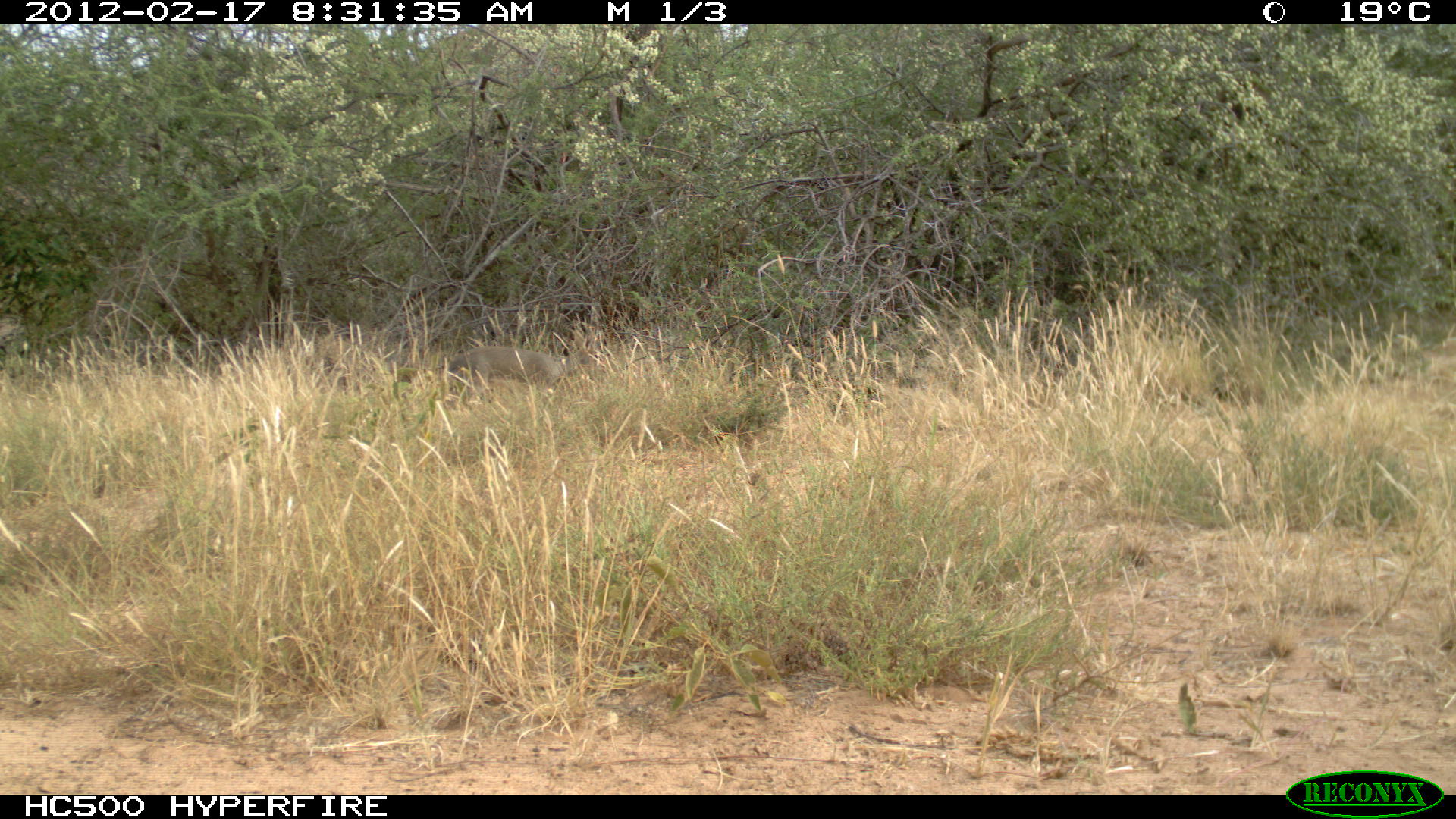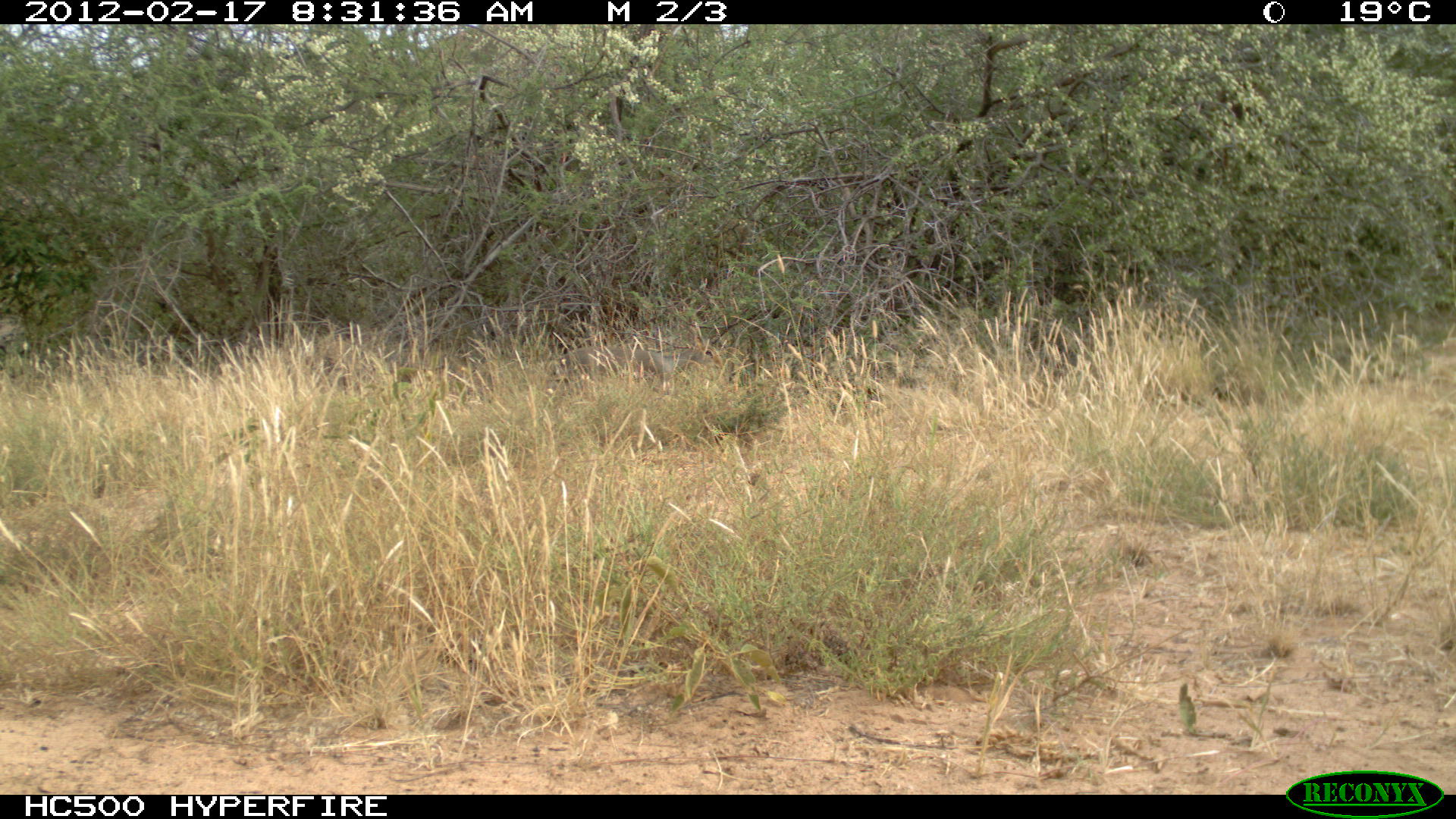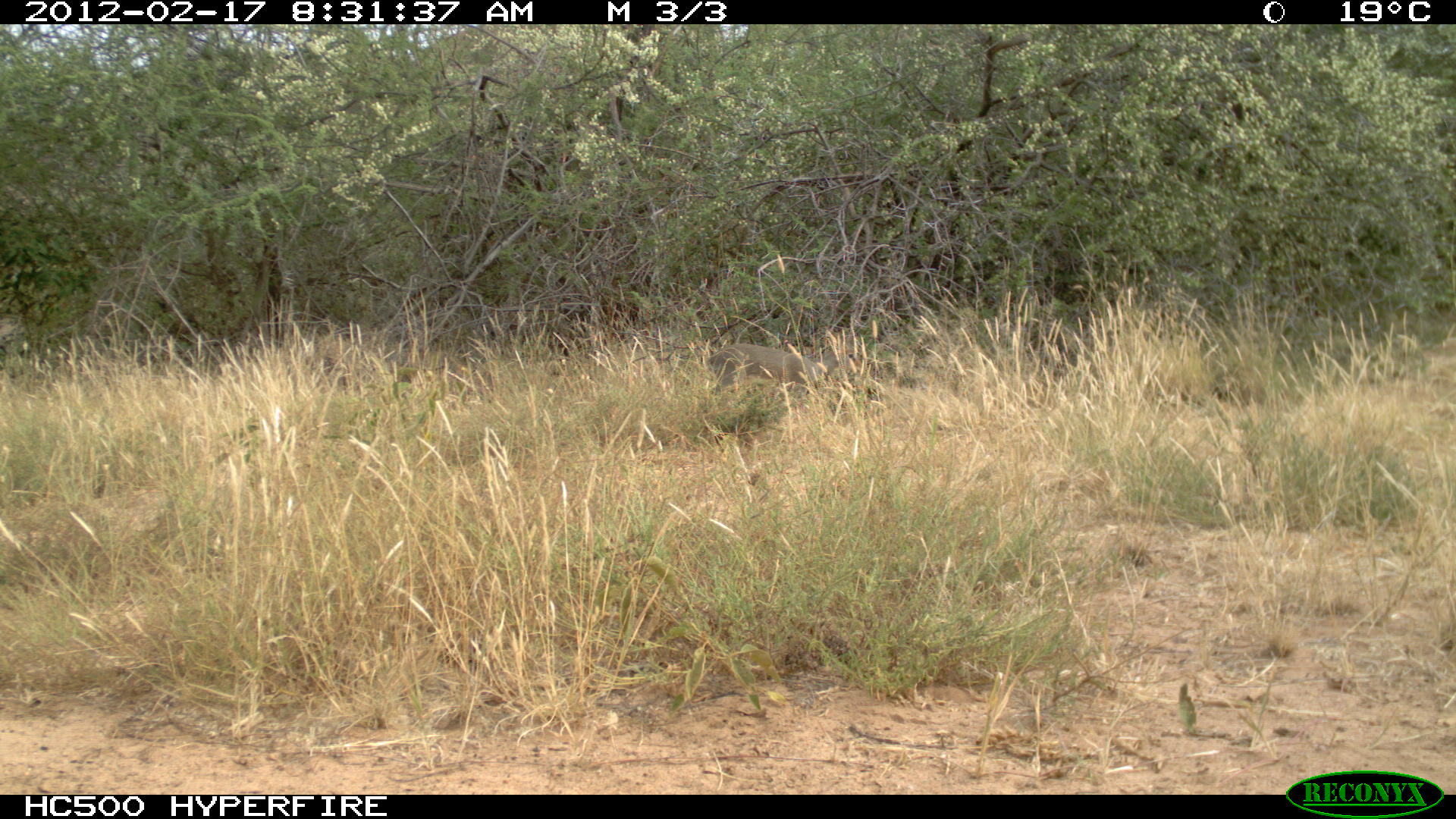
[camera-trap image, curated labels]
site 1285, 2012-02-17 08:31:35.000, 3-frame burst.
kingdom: Animalia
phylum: Chordata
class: Mammalia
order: Artiodactyla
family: Bovidae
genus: Madoqua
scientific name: Madoqua guentheri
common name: günther's dik-dik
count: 1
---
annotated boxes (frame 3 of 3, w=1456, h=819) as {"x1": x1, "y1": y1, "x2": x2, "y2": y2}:
madoqua guentheri: {"x1": 704, "y1": 346, "x2": 862, "y2": 395}